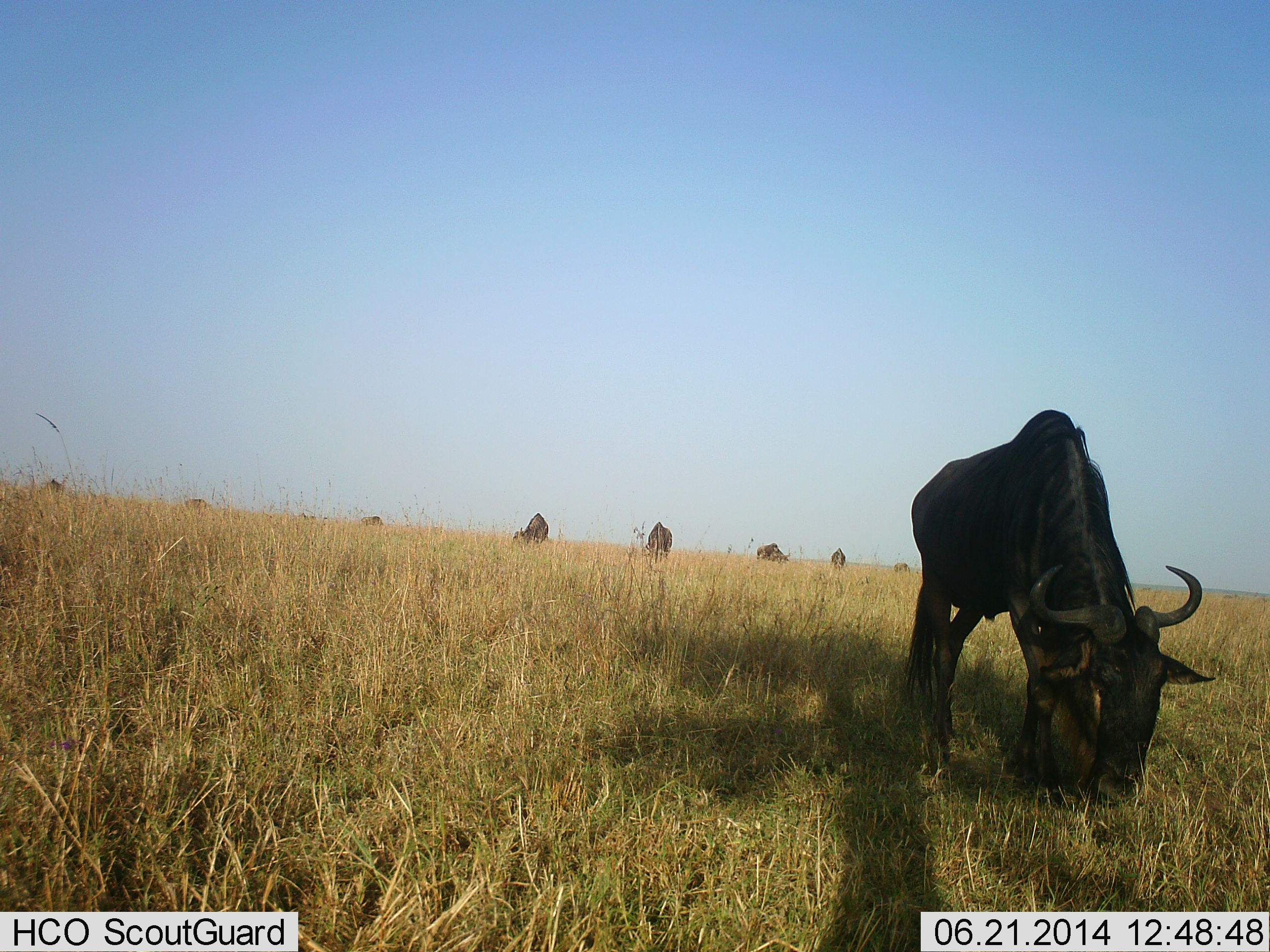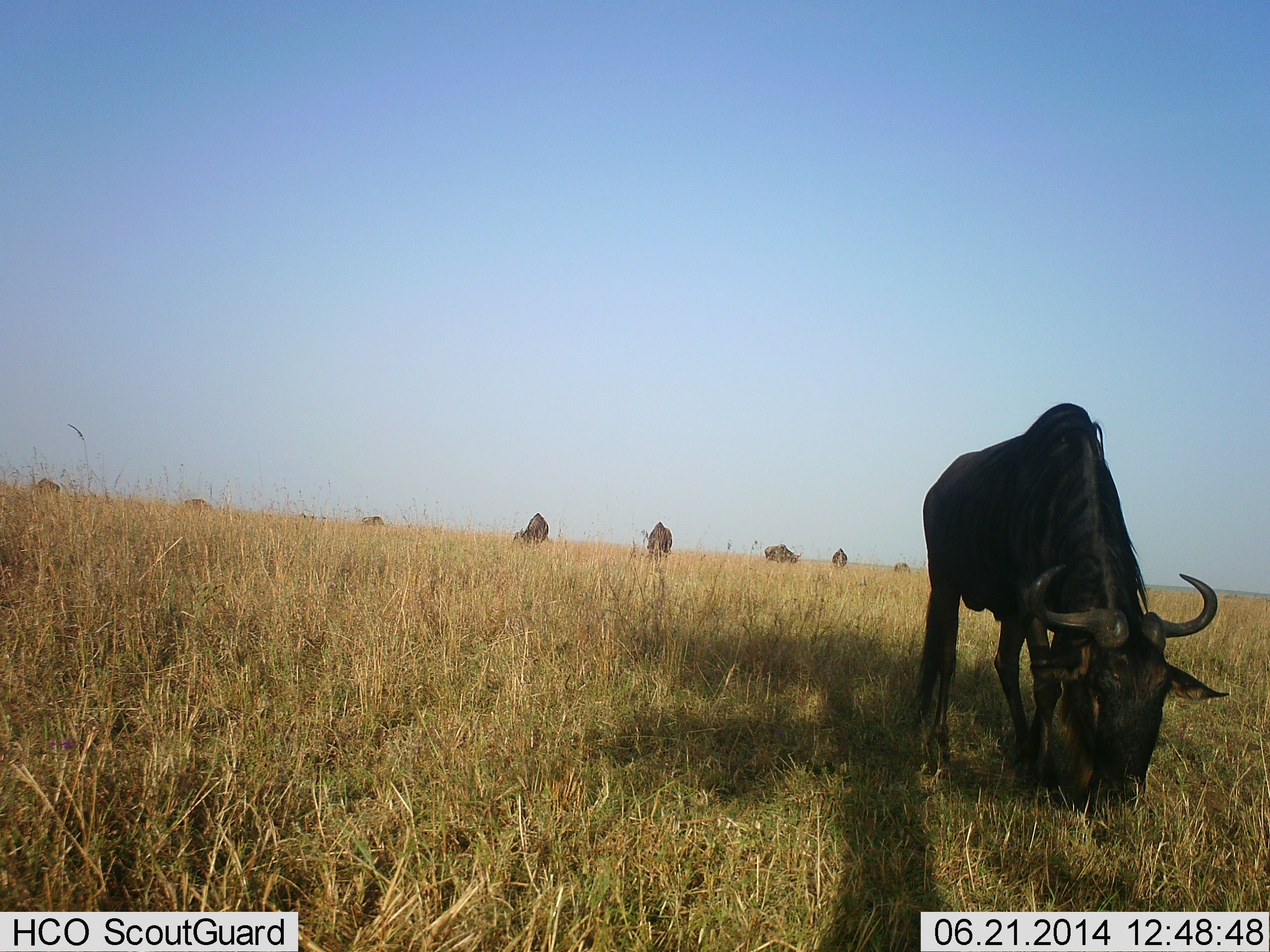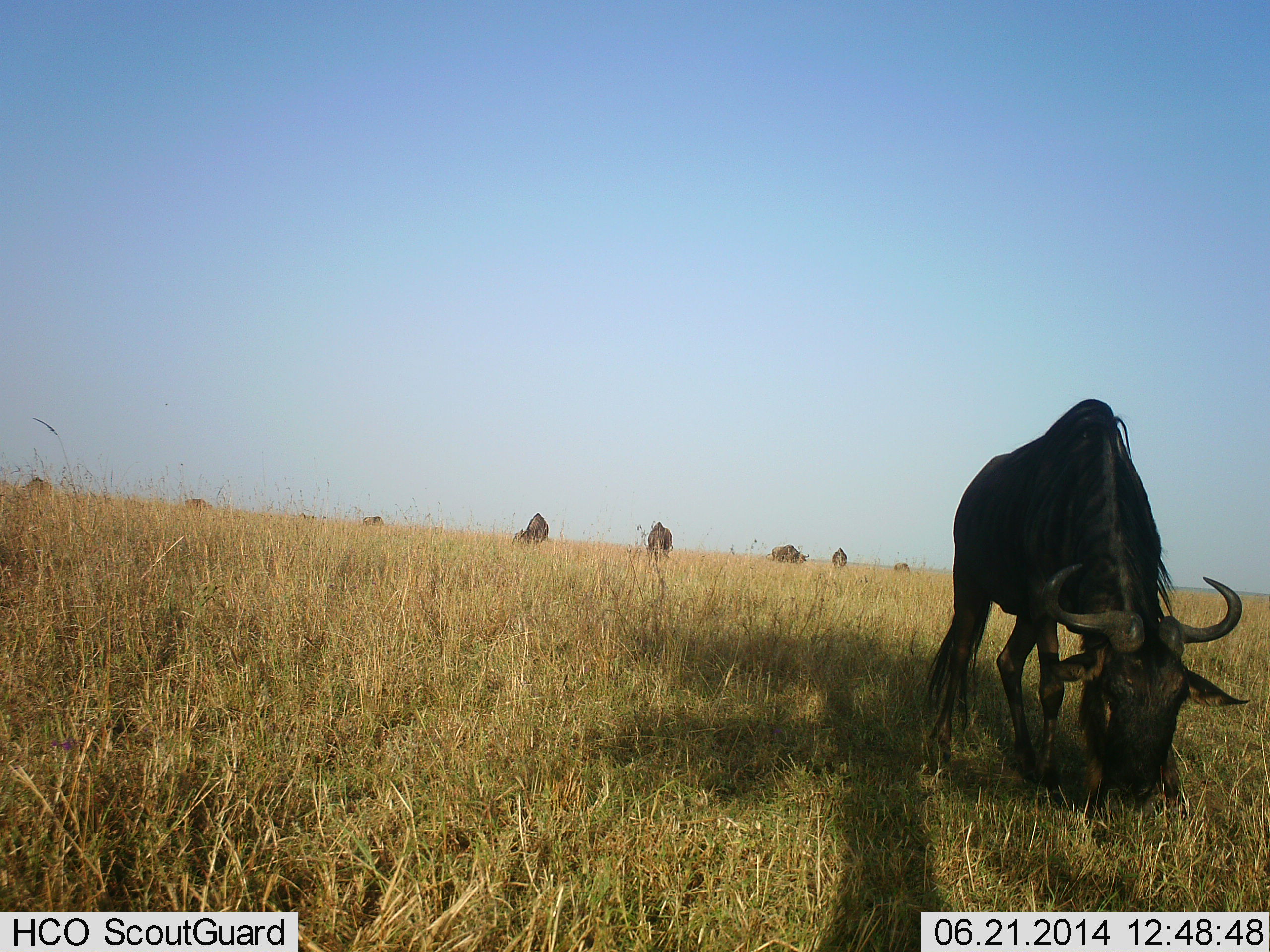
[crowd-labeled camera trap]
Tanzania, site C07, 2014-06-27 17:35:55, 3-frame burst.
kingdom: Animalia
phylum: Chordata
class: Mammalia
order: Artiodactyla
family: Bovidae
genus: Connochaetes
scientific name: Connochaetes taurinus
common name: blue wildebeest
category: wildebeest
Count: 9.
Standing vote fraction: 40%.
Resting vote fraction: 10%.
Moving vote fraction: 20%.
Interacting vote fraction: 0%.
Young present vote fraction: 0%.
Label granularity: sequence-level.